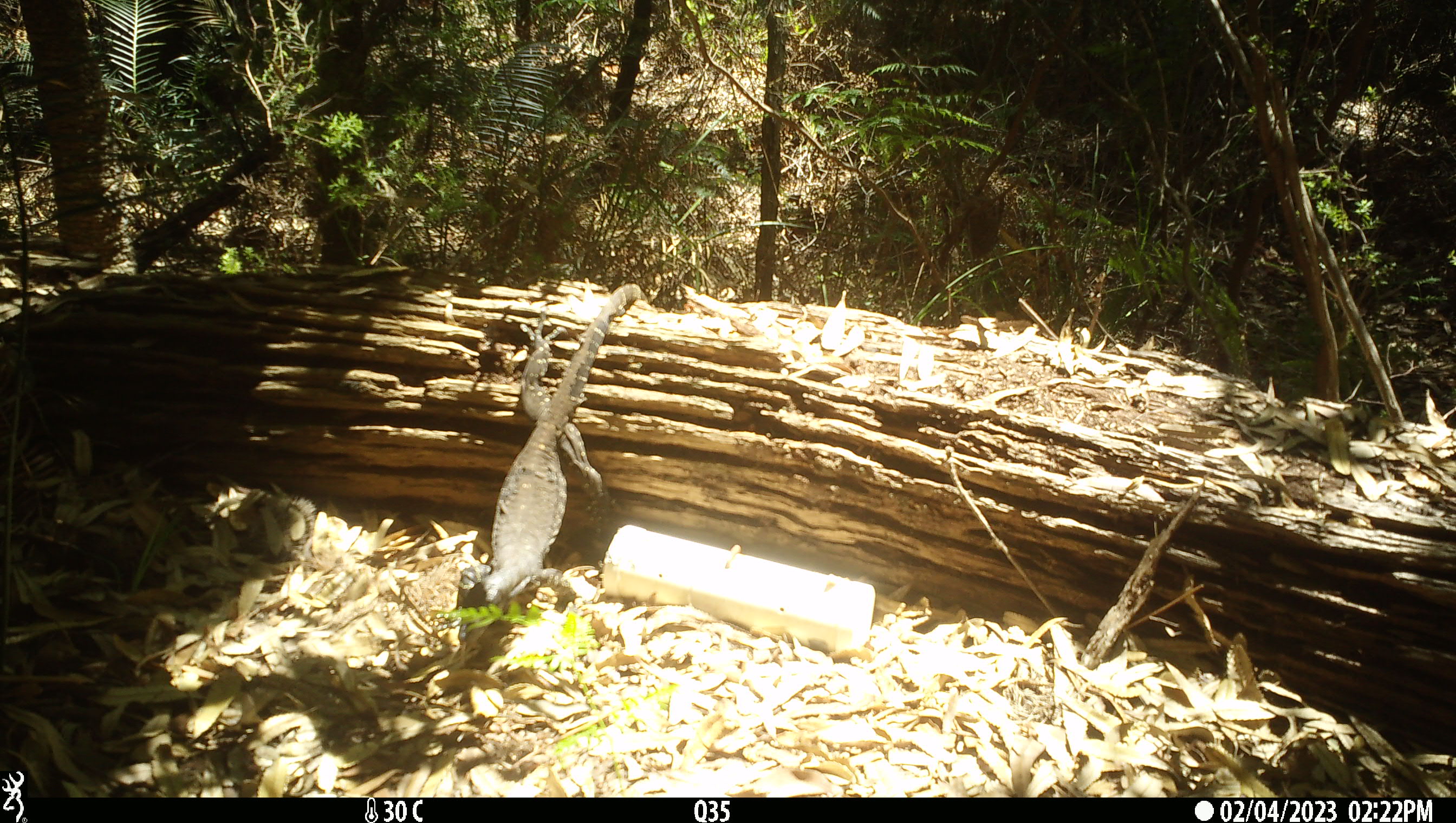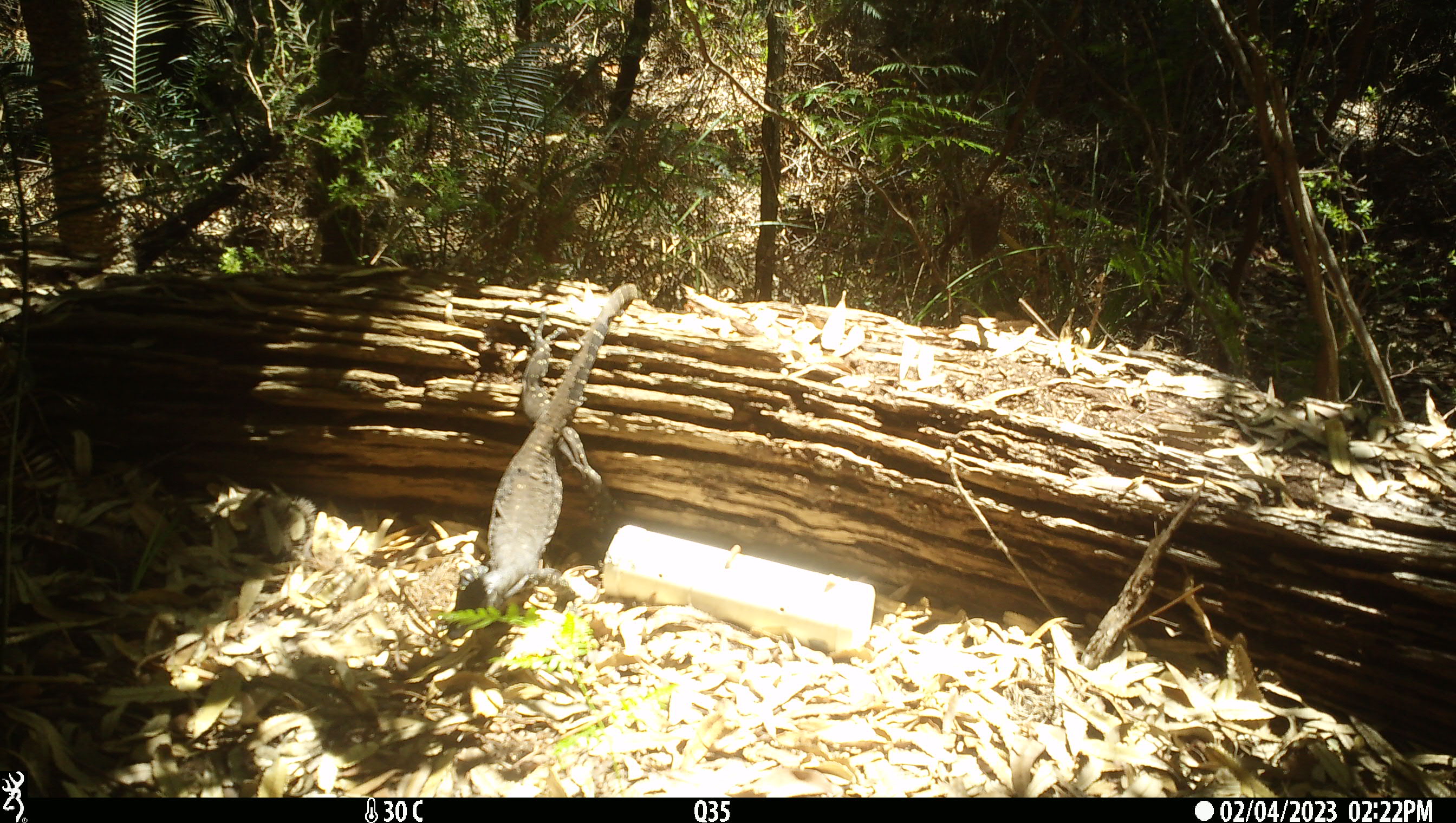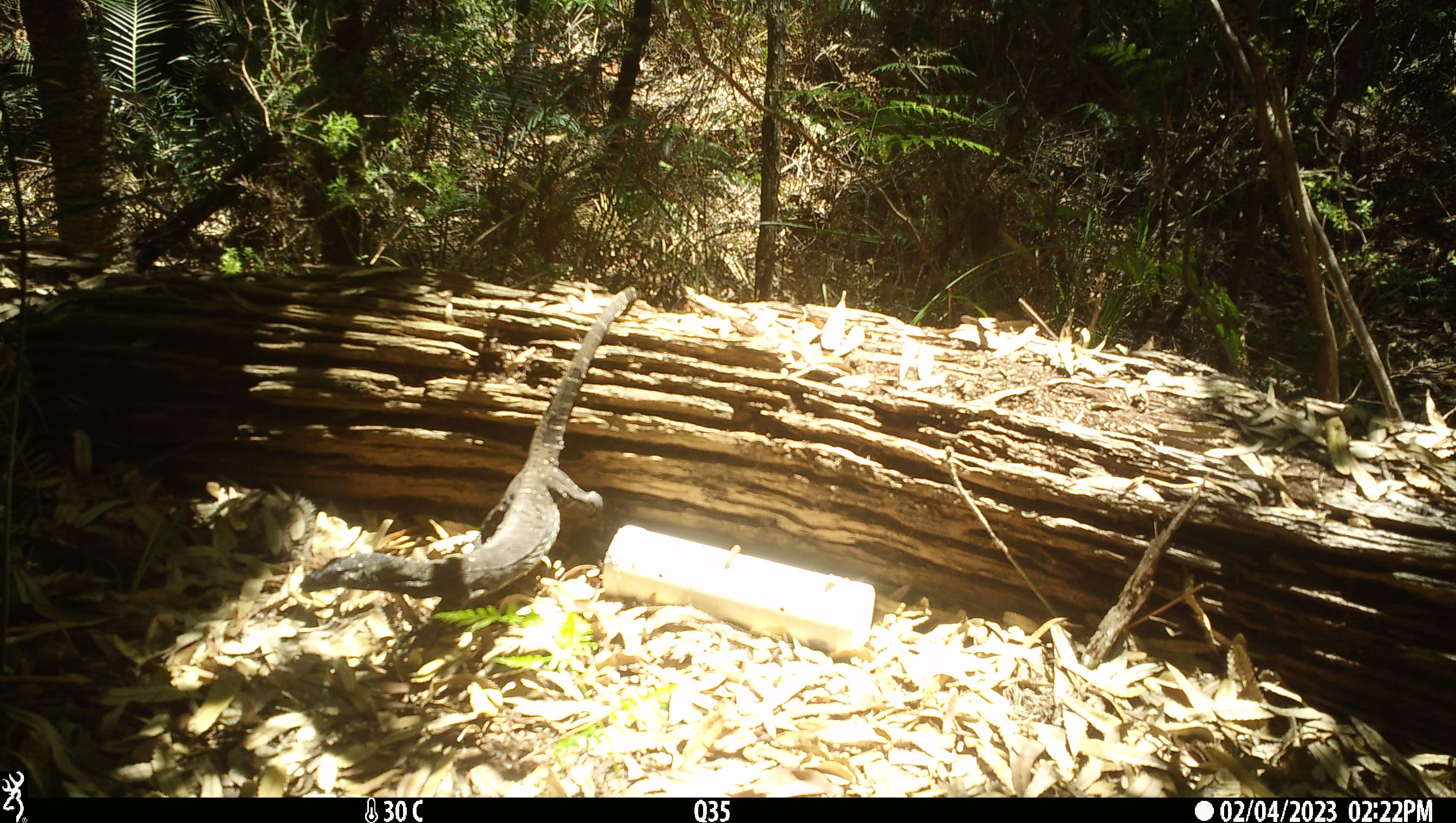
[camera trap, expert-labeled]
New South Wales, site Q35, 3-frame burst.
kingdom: Animalia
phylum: Chordata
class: Reptilia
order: Squamata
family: Varanidae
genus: Varanus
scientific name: Varanus varius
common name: lace monitor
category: goanna